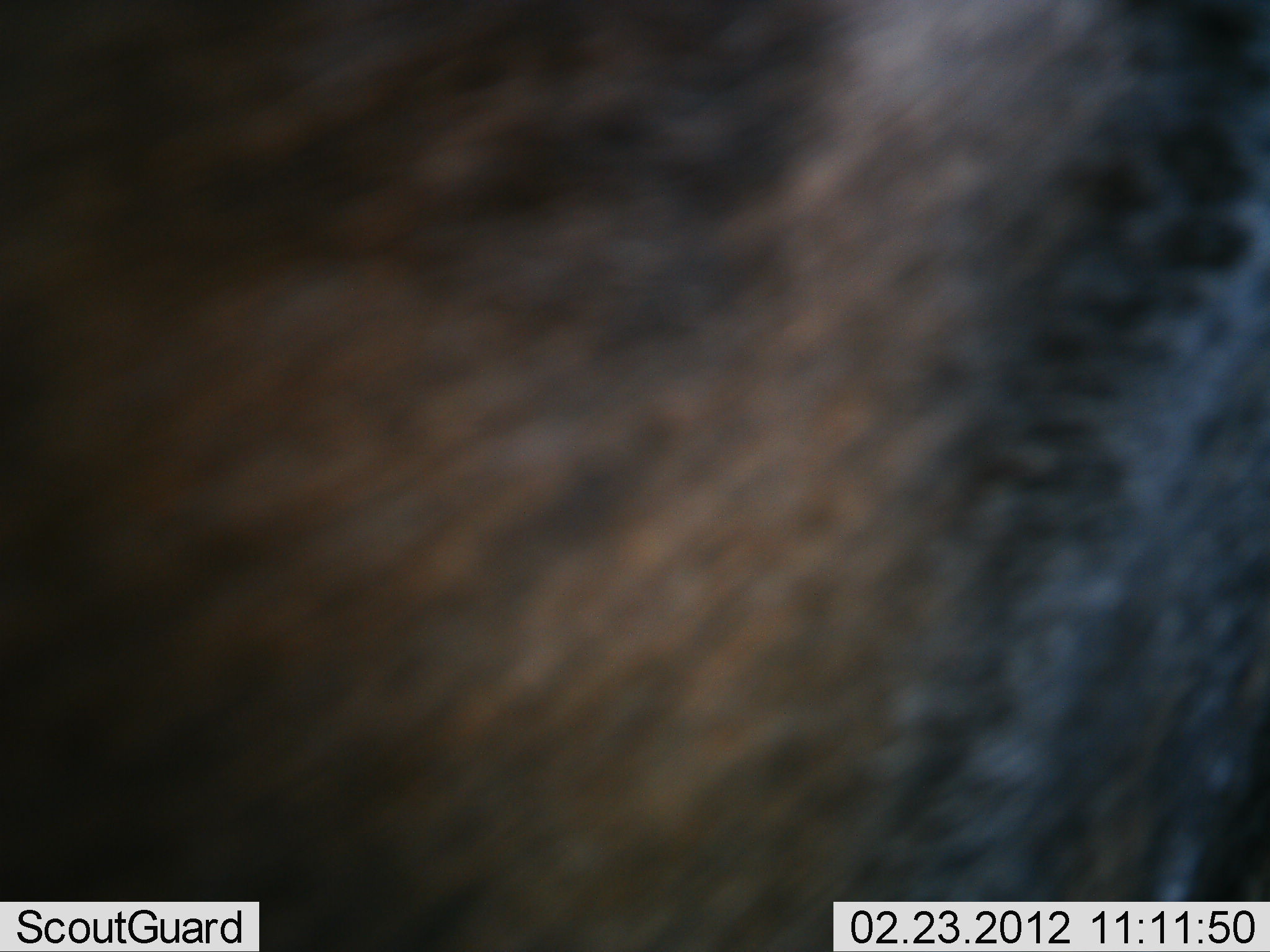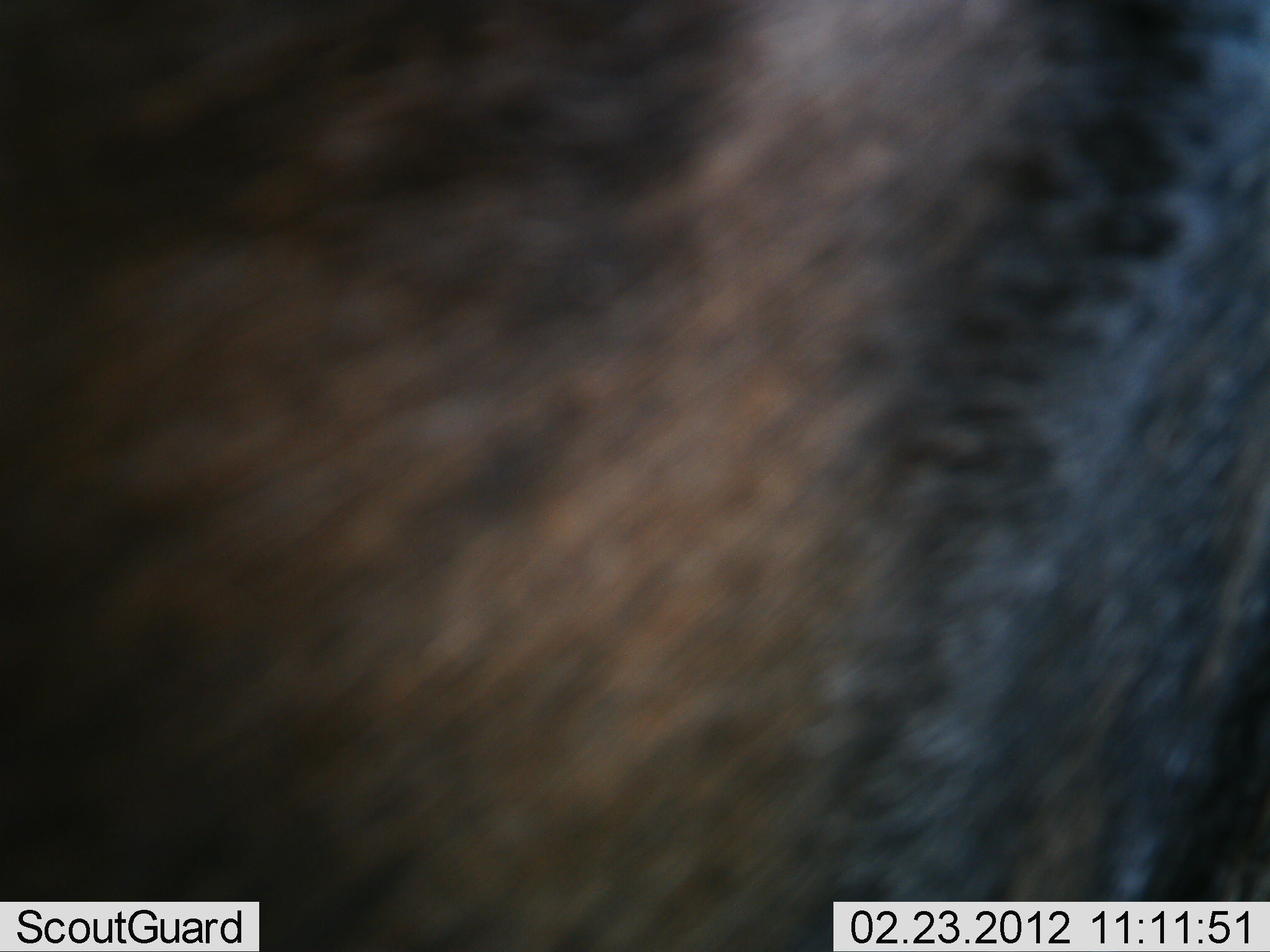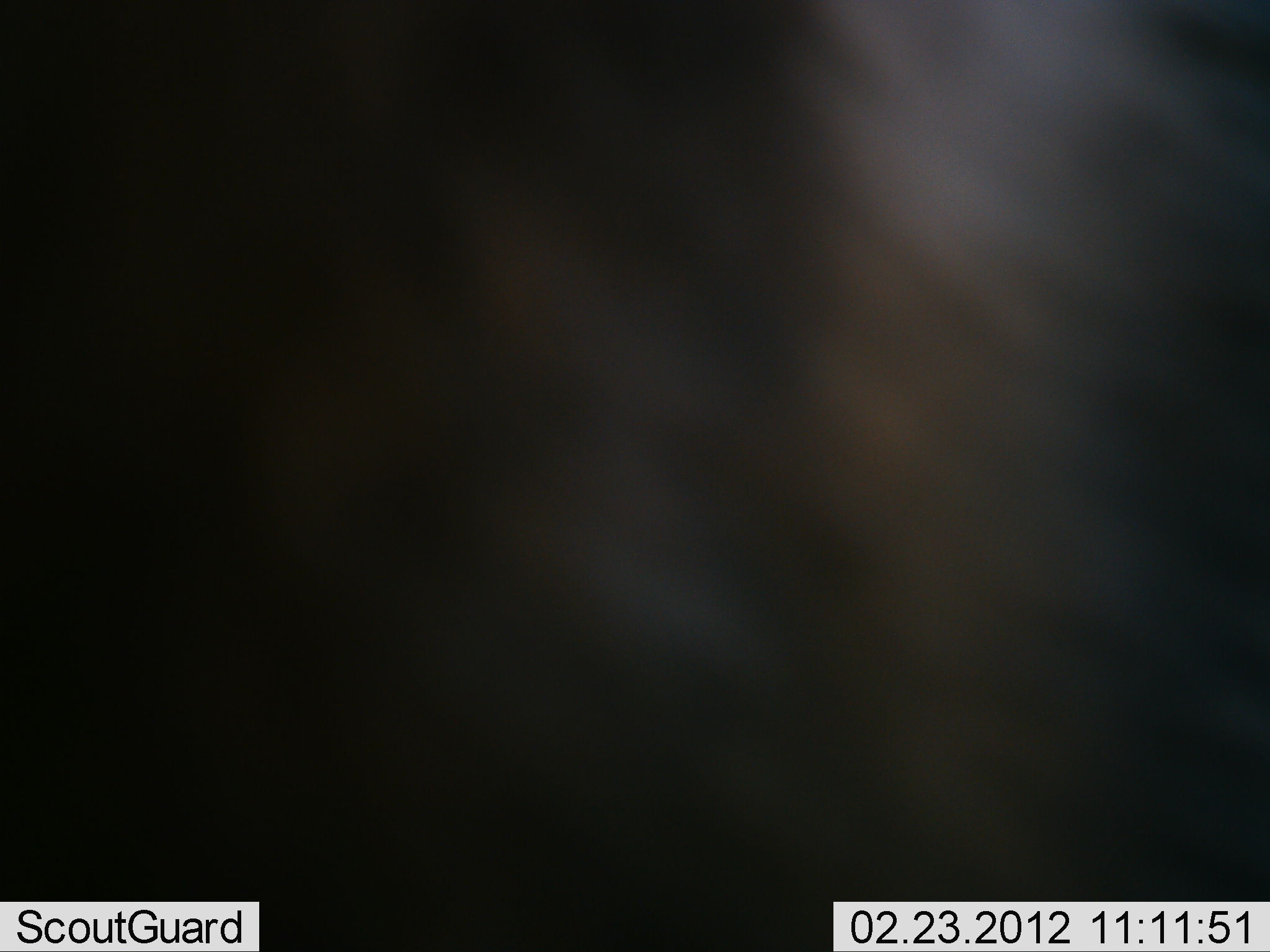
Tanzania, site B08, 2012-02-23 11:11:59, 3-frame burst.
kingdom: Animalia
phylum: Chordata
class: Mammalia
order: Artiodactyla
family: Bovidae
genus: Connochaetes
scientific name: Connochaetes taurinus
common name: blue wildebeest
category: wildebeest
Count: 1.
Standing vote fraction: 71%.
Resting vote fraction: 0%.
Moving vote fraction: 29%.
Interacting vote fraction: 0%.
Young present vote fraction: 0%.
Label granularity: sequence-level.